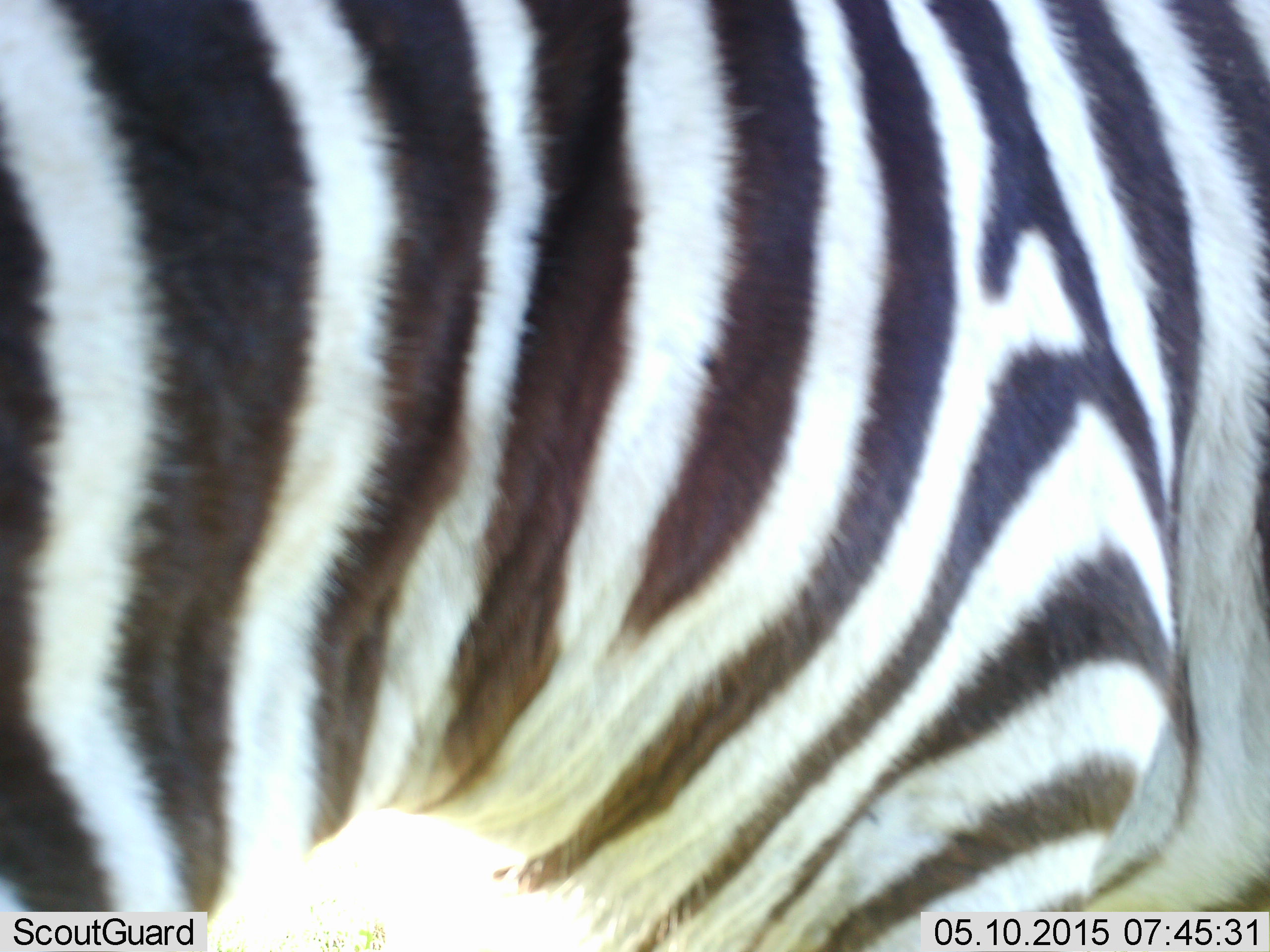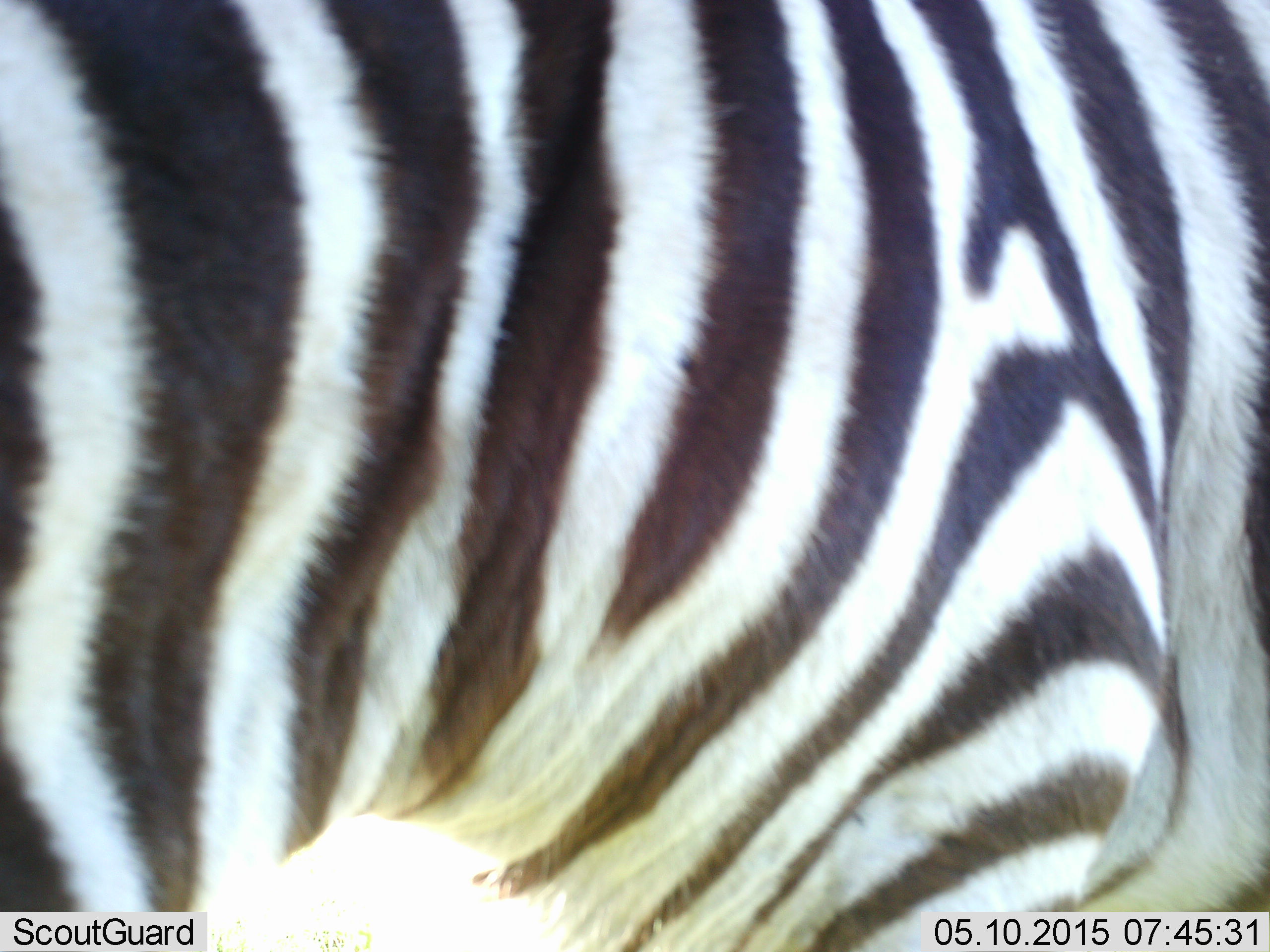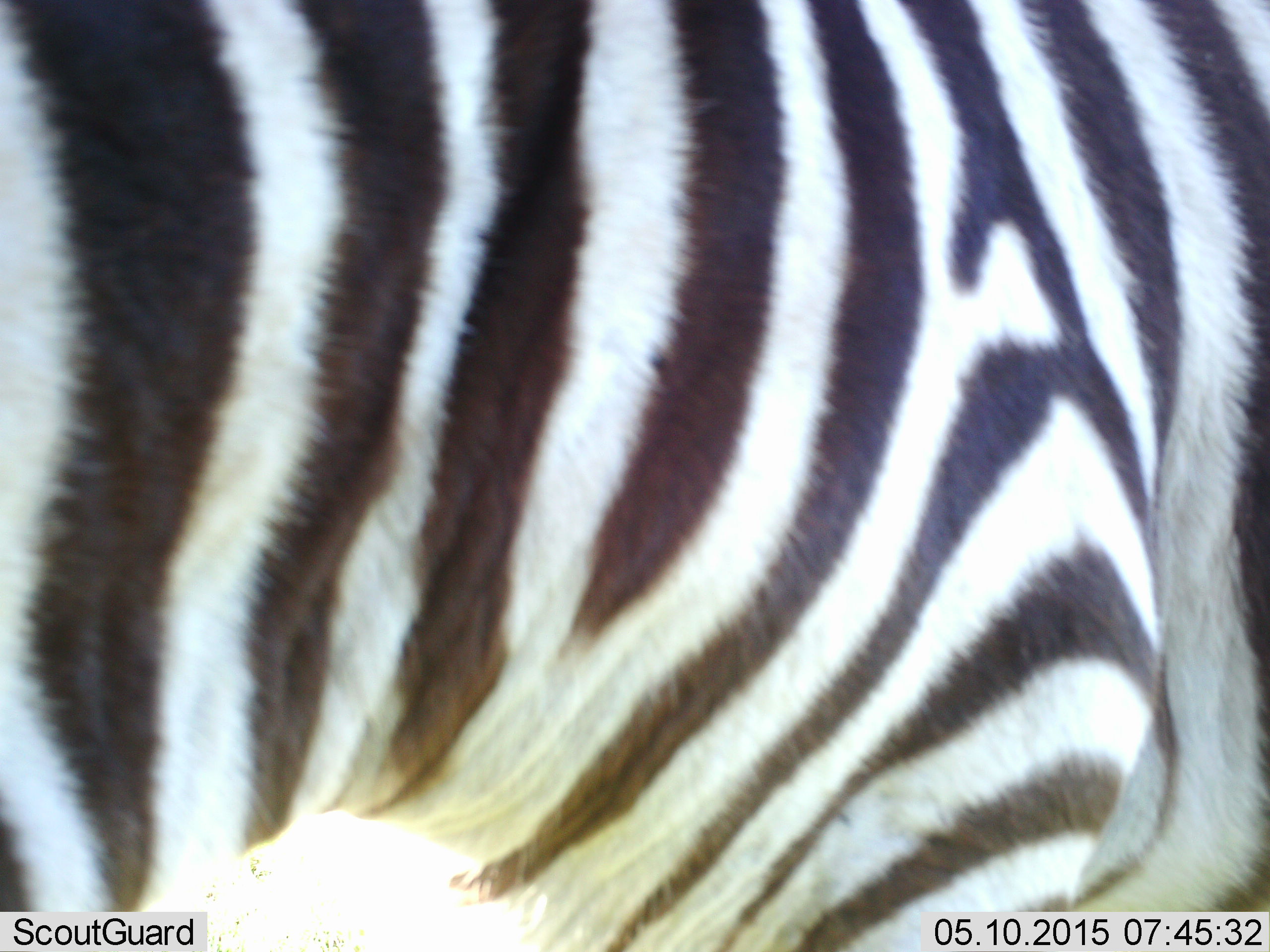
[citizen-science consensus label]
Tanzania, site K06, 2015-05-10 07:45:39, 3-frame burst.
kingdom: Animalia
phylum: Chordata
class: Mammalia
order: Perissodactyla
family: Equidae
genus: Equus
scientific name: Equus quagga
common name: plains zebra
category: zebra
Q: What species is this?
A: Zebra (plains zebra) (Equus quagga).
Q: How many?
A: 1.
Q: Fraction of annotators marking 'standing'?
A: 70%.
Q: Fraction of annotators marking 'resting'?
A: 10%.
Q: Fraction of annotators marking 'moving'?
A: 20%.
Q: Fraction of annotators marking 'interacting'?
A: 0%.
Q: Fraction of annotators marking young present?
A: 0%.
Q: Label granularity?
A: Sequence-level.